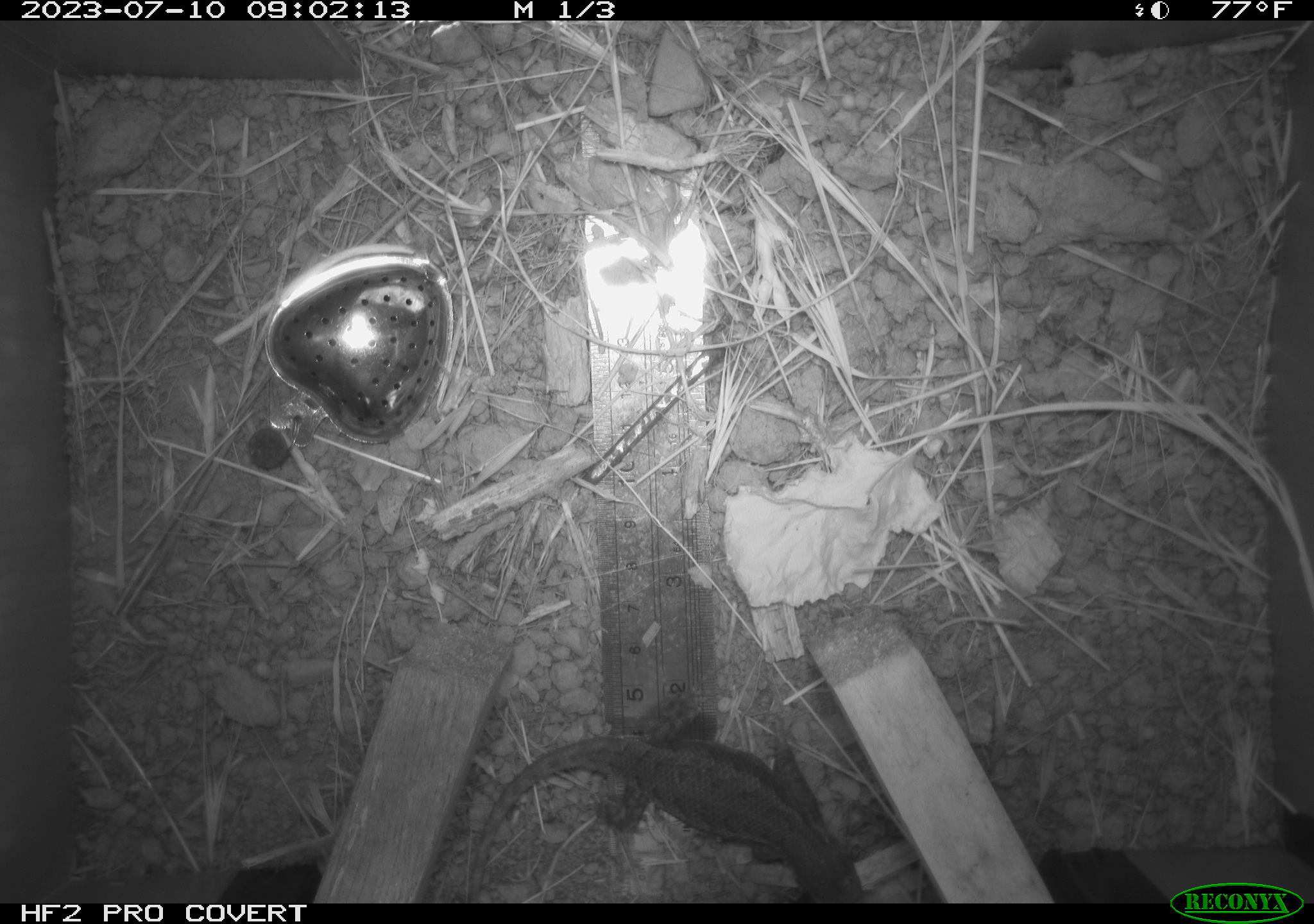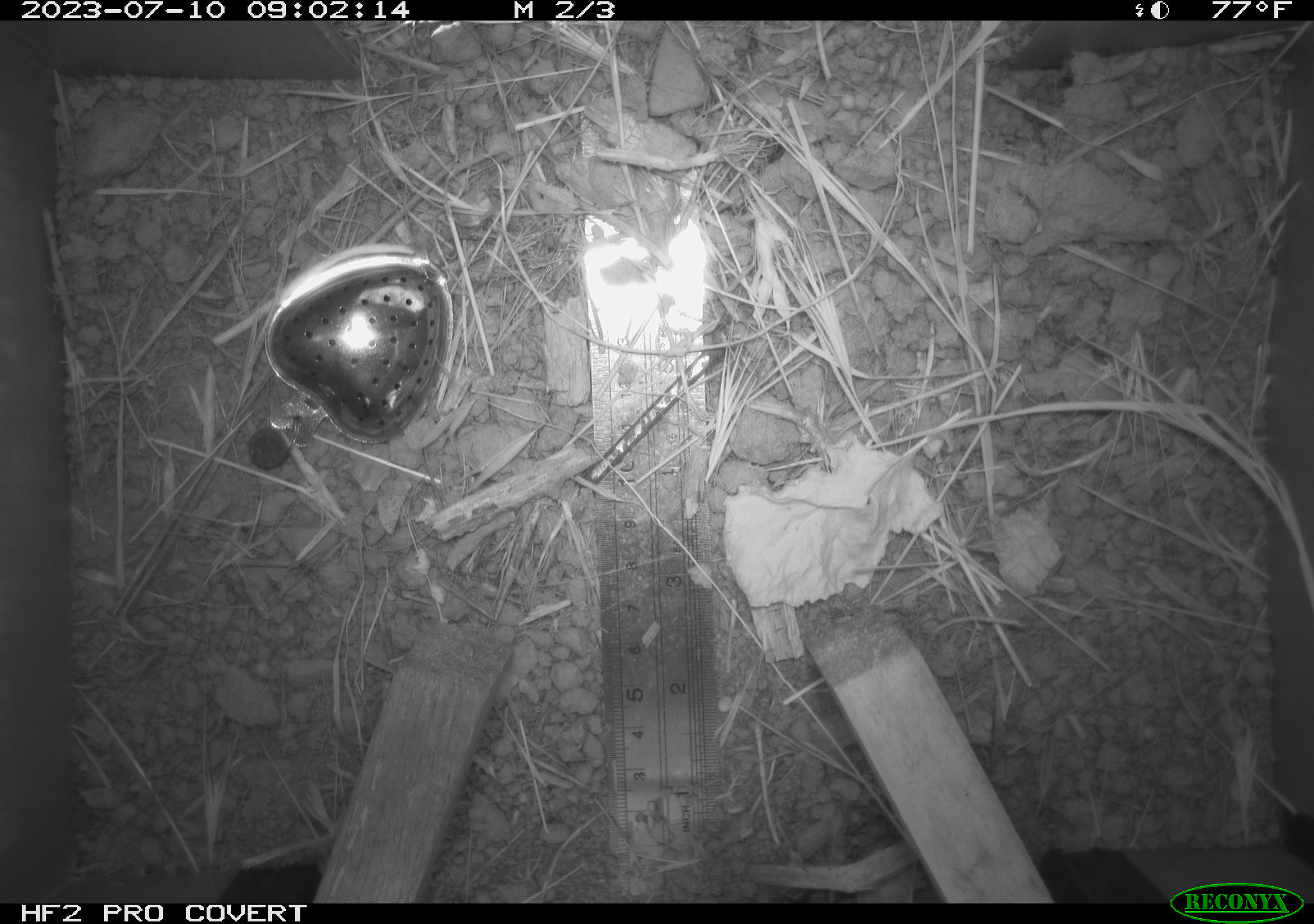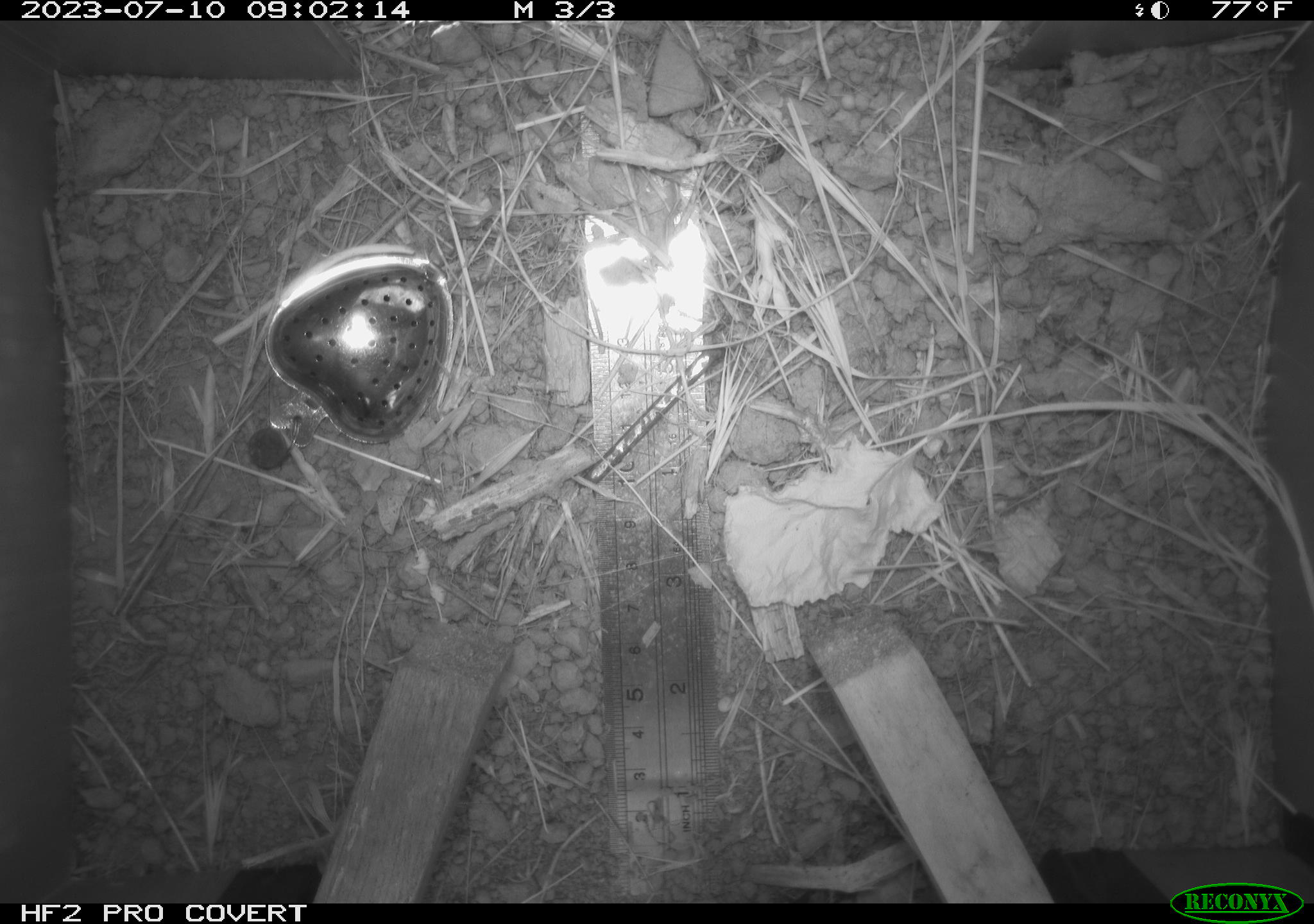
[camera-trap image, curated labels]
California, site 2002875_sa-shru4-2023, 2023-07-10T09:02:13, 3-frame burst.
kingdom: Animalia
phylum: Chordata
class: Reptilia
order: Squamata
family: Phrynosomatidae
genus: Sceloporus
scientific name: Sceloporus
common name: spiny lizards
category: sceloporus species